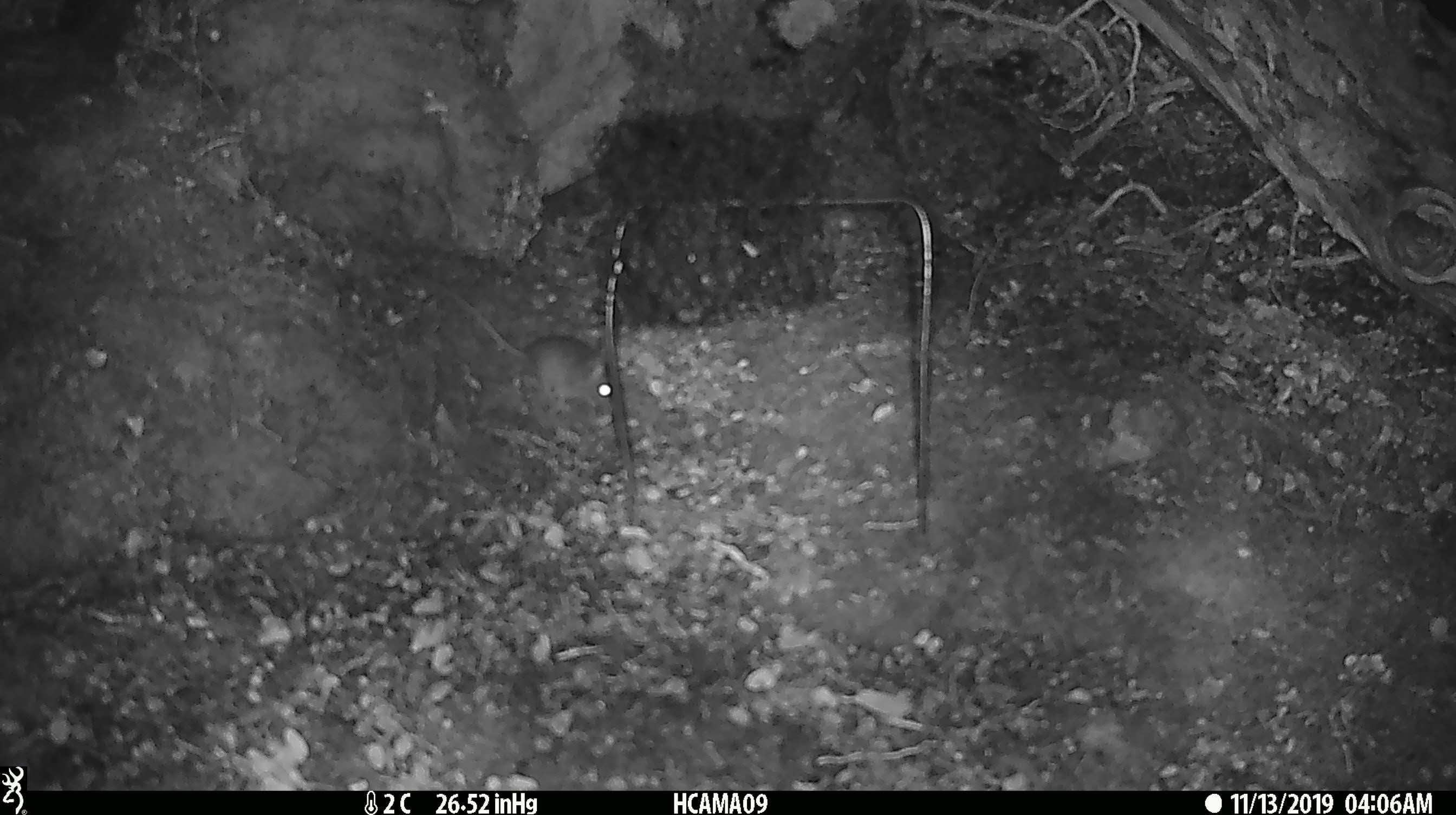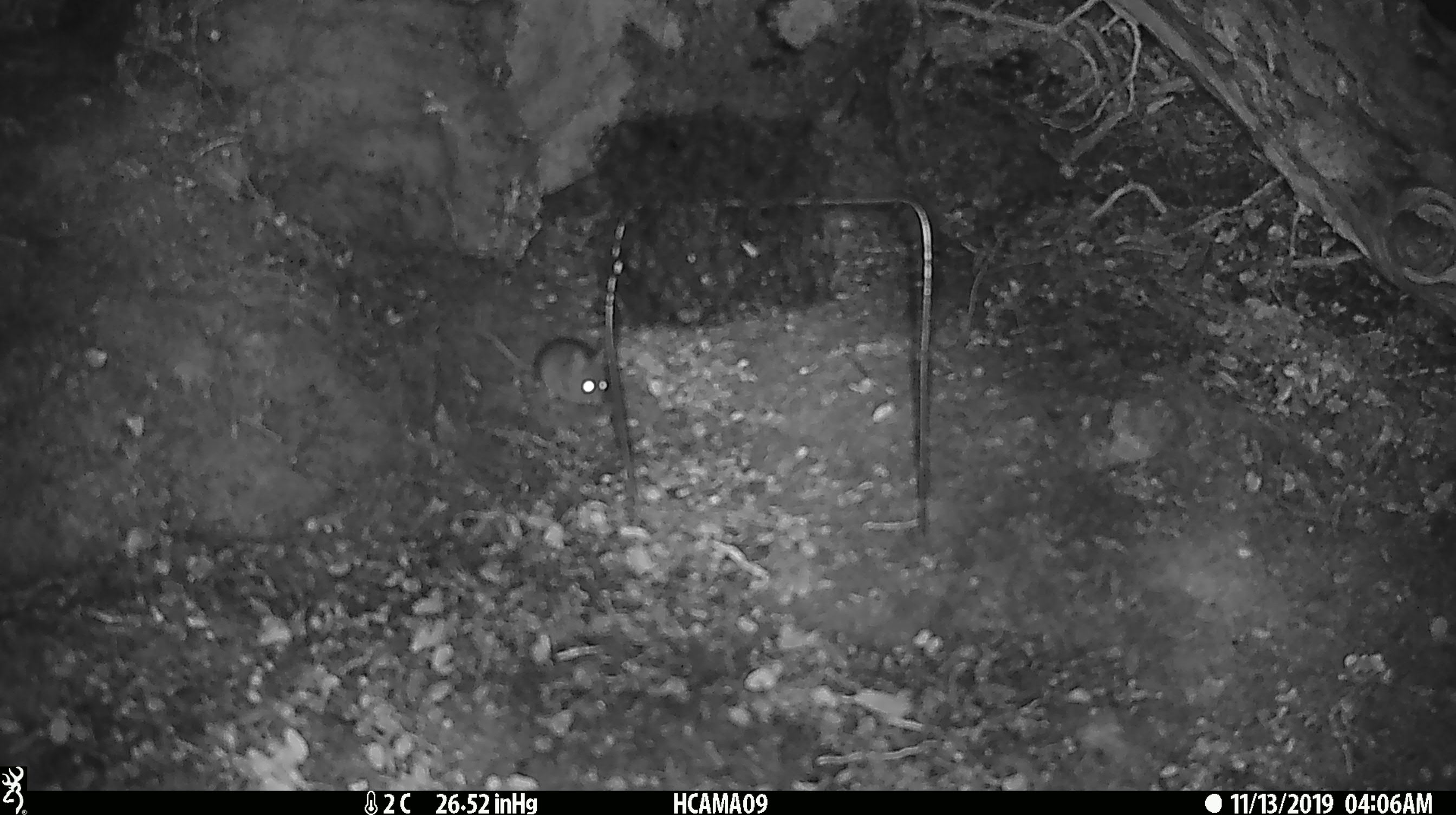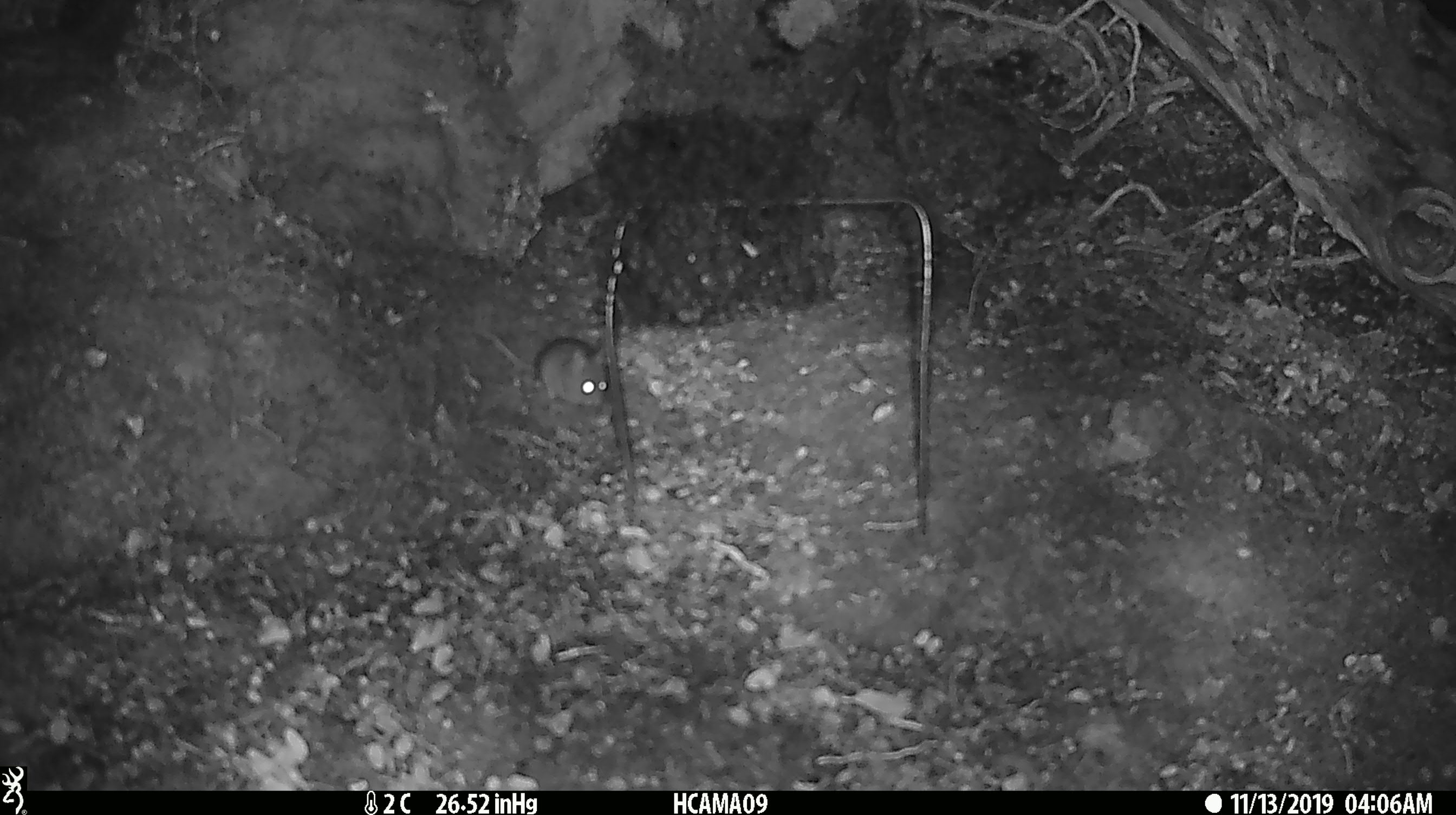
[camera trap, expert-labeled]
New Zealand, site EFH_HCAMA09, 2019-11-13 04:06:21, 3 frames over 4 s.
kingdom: Animalia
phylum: Chordata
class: Mammalia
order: Rodentia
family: Muridae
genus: Mus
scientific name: Mus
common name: mouse